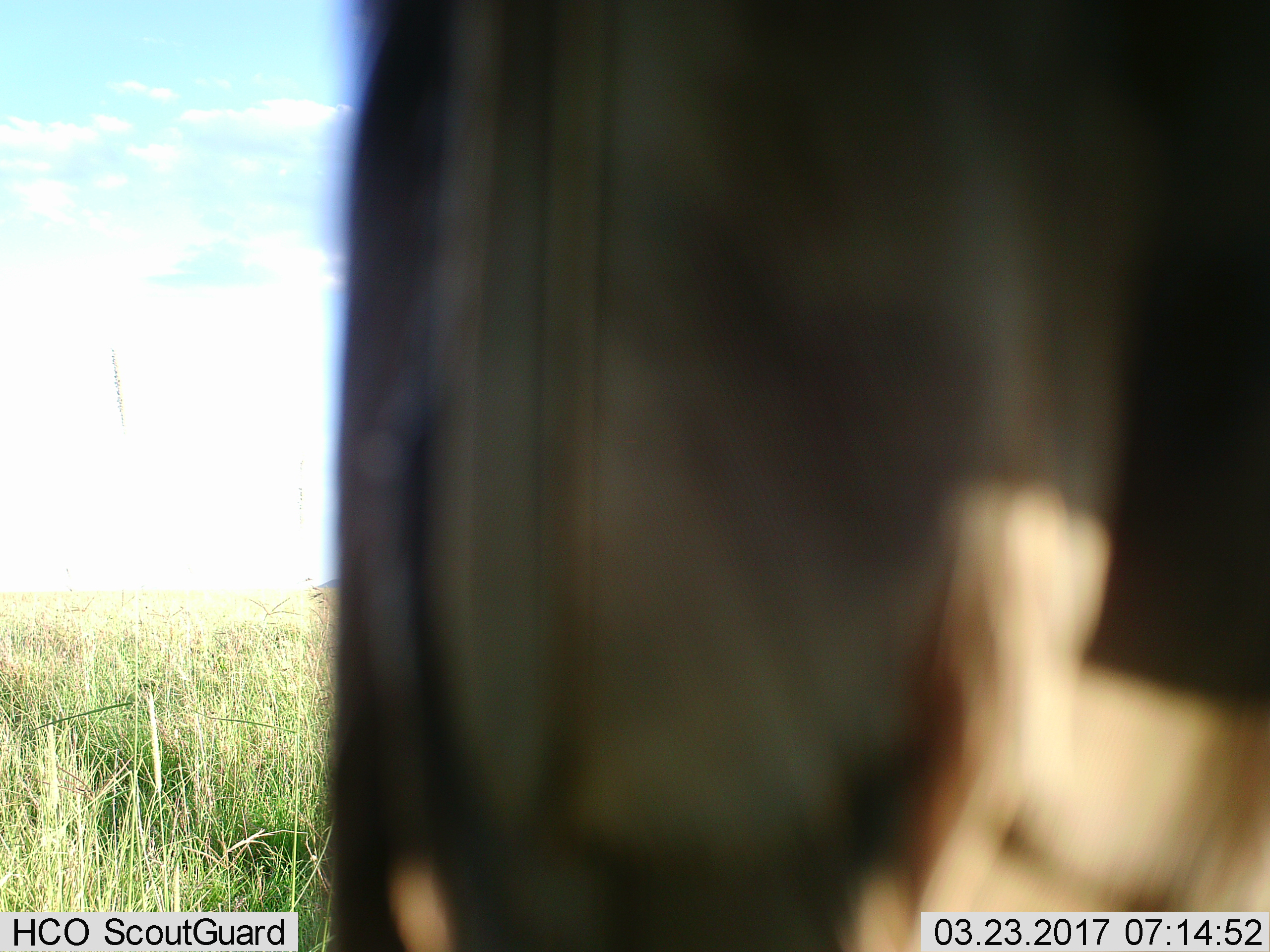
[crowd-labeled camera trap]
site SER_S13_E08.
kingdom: Animalia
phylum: Chordata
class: Mammalia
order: Artiodactyla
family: Bovidae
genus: Bos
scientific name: Bos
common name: cattle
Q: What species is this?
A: Cattle (Bos).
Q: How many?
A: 1.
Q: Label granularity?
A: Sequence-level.